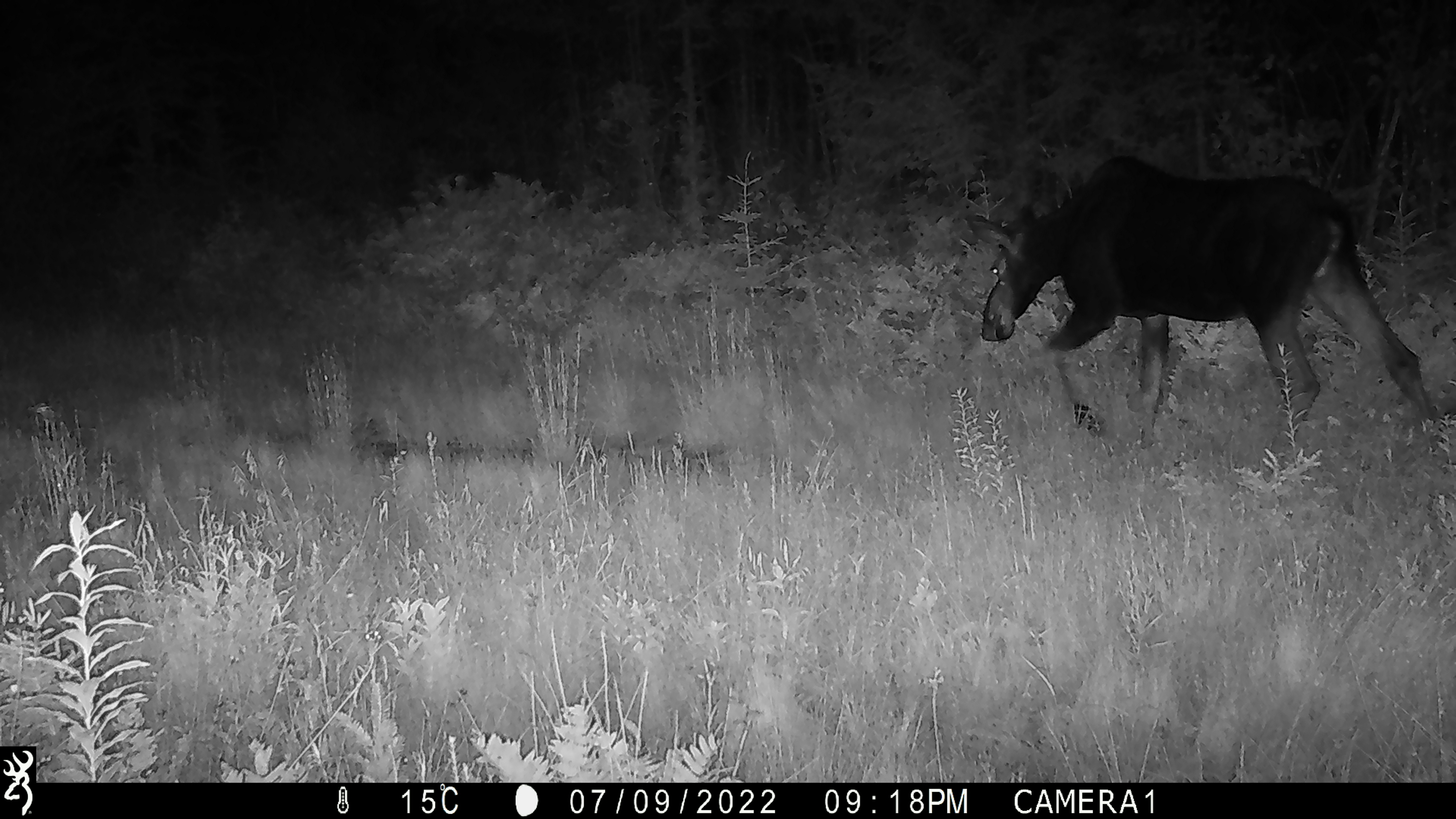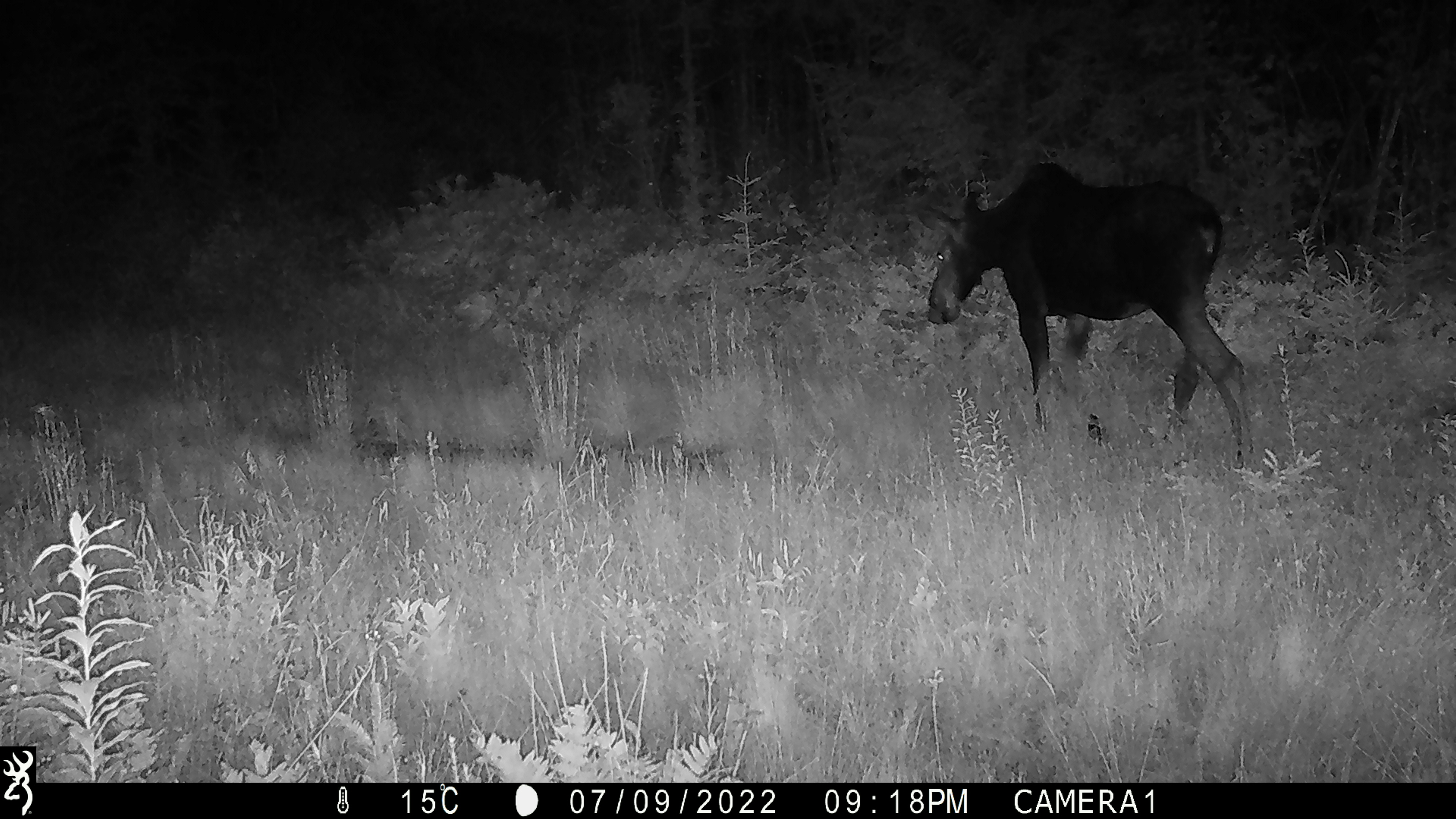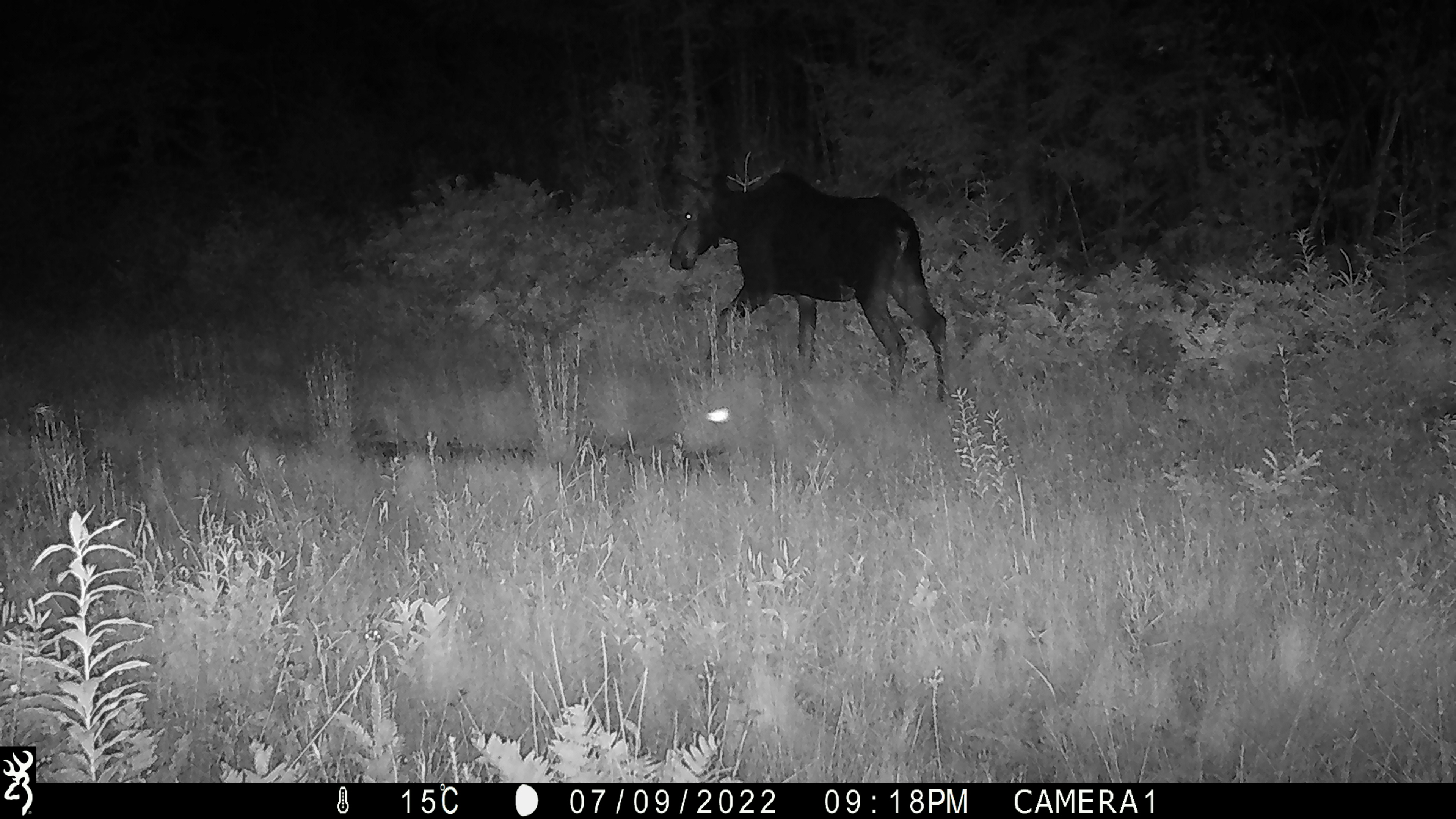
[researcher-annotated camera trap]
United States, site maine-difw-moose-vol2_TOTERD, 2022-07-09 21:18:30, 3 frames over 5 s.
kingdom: Animalia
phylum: Chordata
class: Mammalia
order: Artiodactyla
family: Cervidae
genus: Alces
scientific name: Alces alces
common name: moose